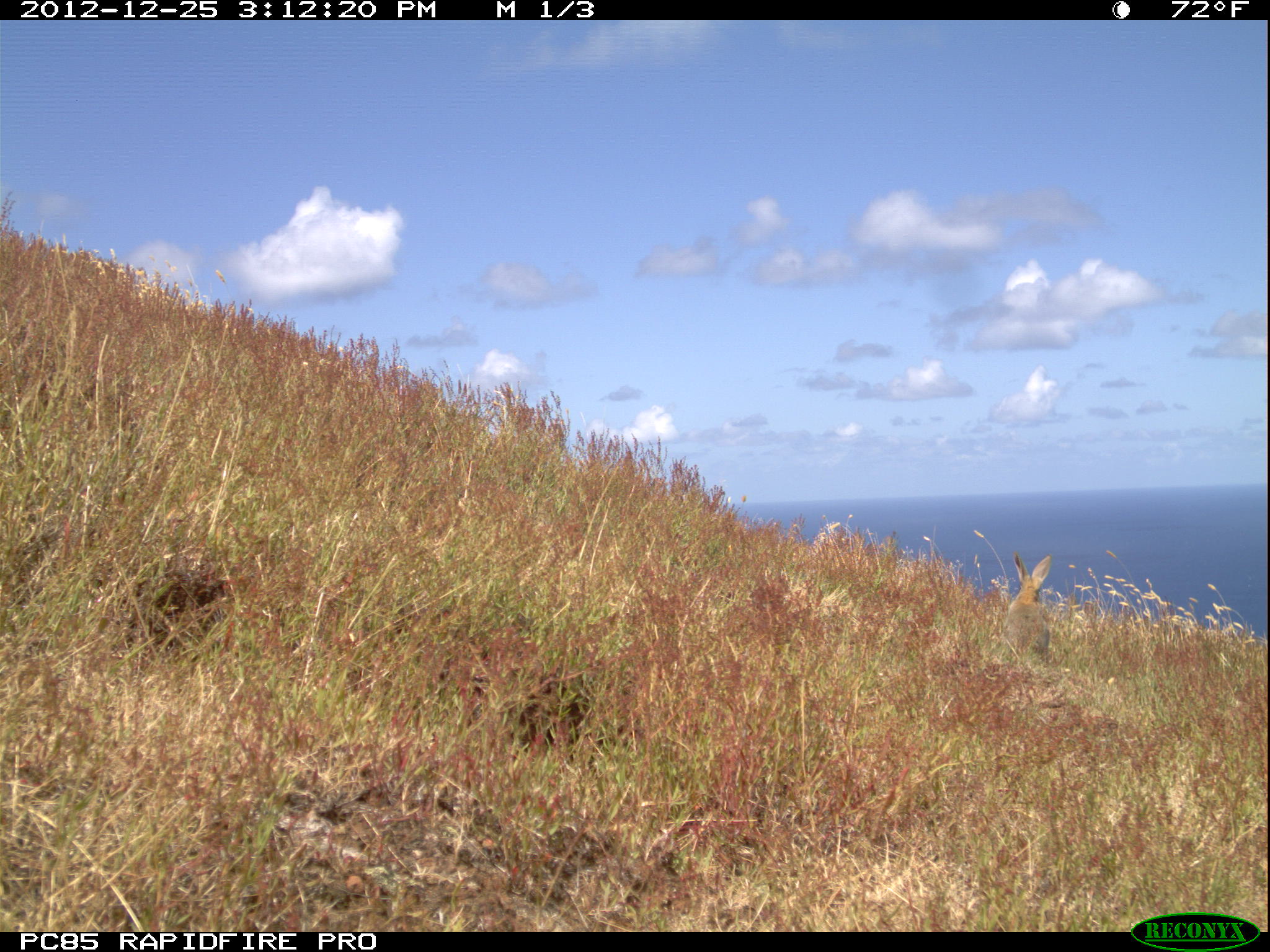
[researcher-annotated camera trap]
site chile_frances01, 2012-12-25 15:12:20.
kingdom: Animalia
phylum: Chordata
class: Mammalia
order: Lagomorpha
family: Leporidae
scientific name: Leporidae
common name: rabbits and hares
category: rabbit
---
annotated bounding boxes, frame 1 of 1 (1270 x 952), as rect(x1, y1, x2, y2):
rabbit: rect(1000, 550, 1056, 663)